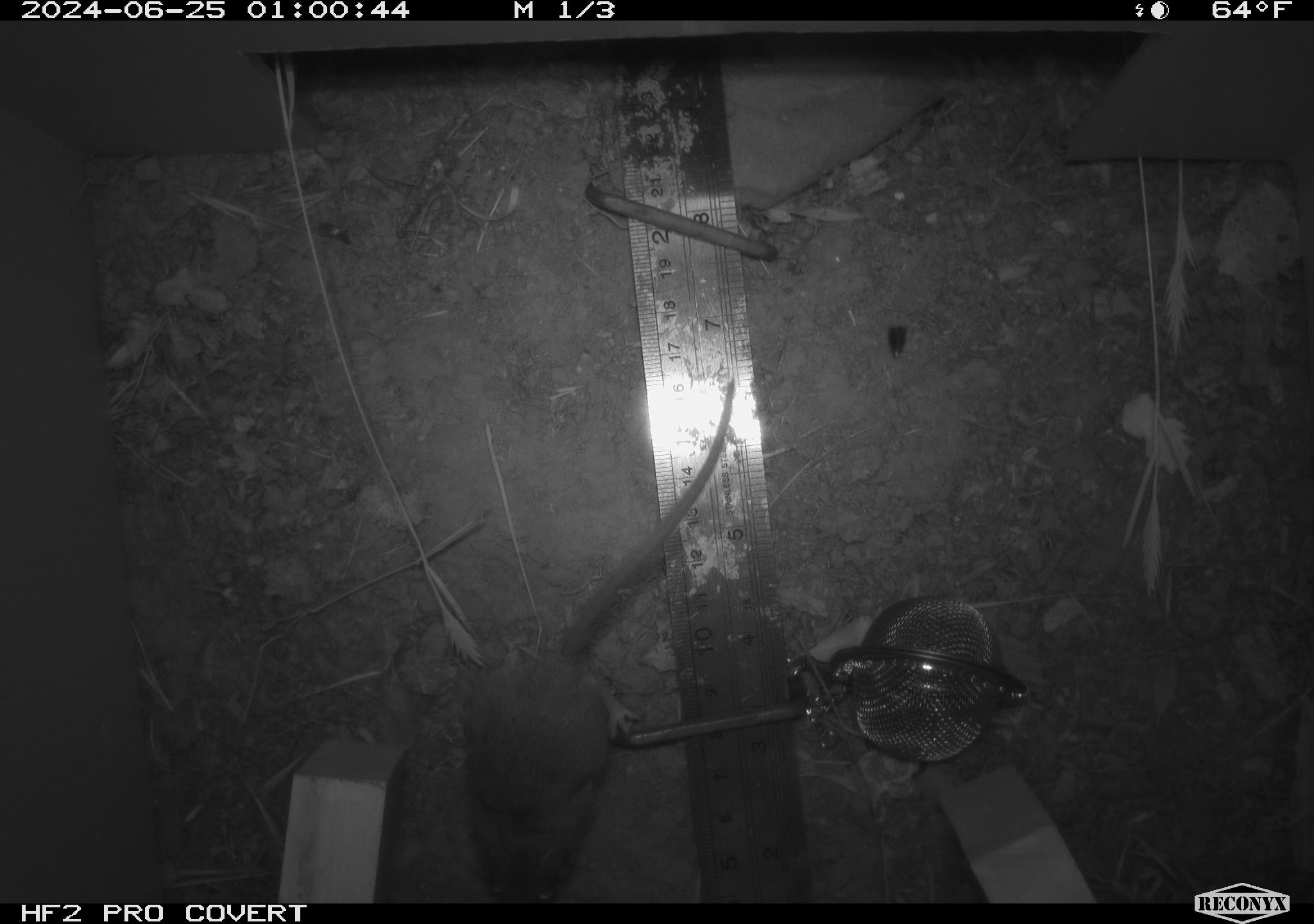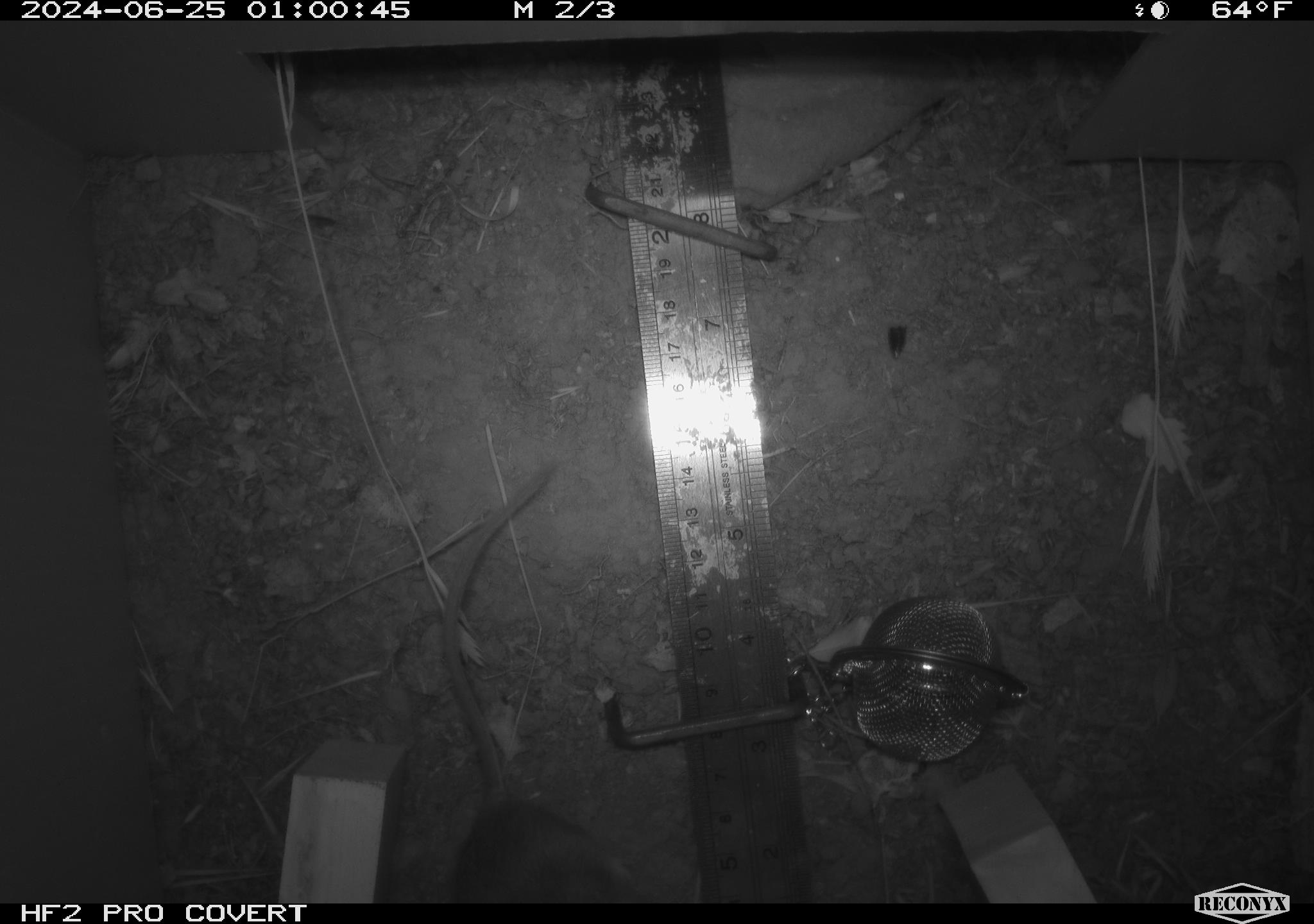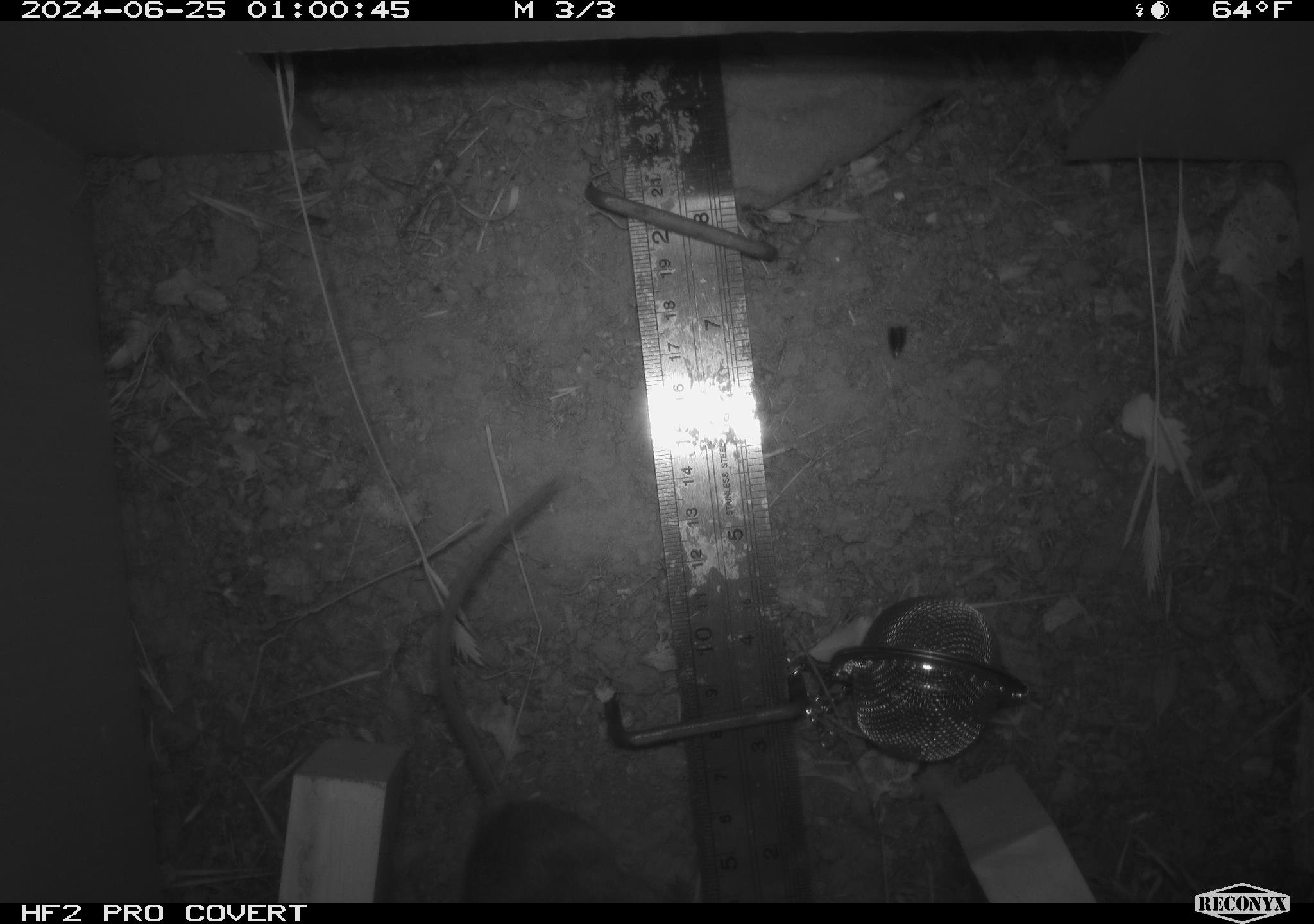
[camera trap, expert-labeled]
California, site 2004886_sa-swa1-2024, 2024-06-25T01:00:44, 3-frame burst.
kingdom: Animalia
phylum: Chordata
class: Mammalia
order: Rodentia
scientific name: Rodentia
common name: mouse species